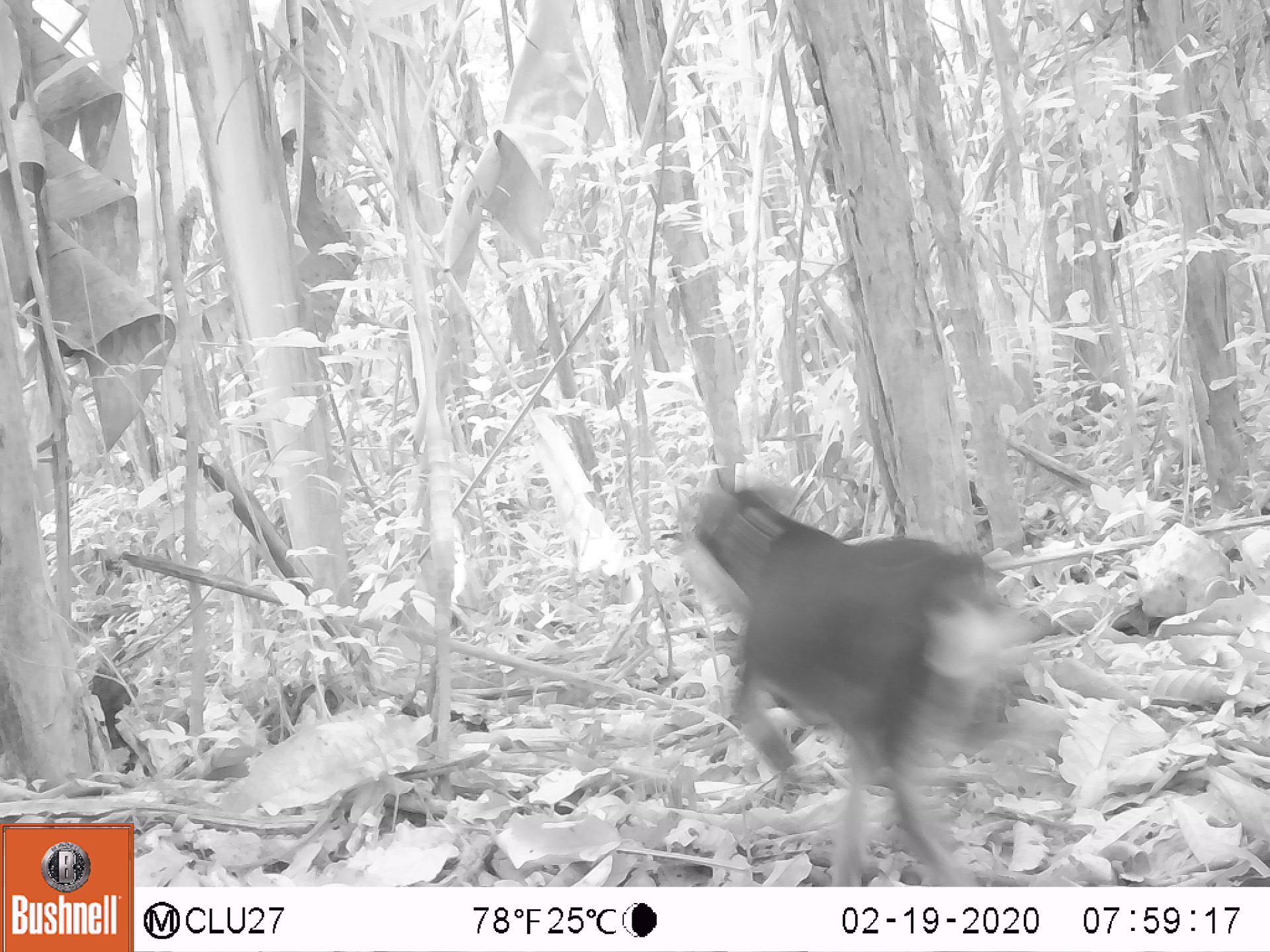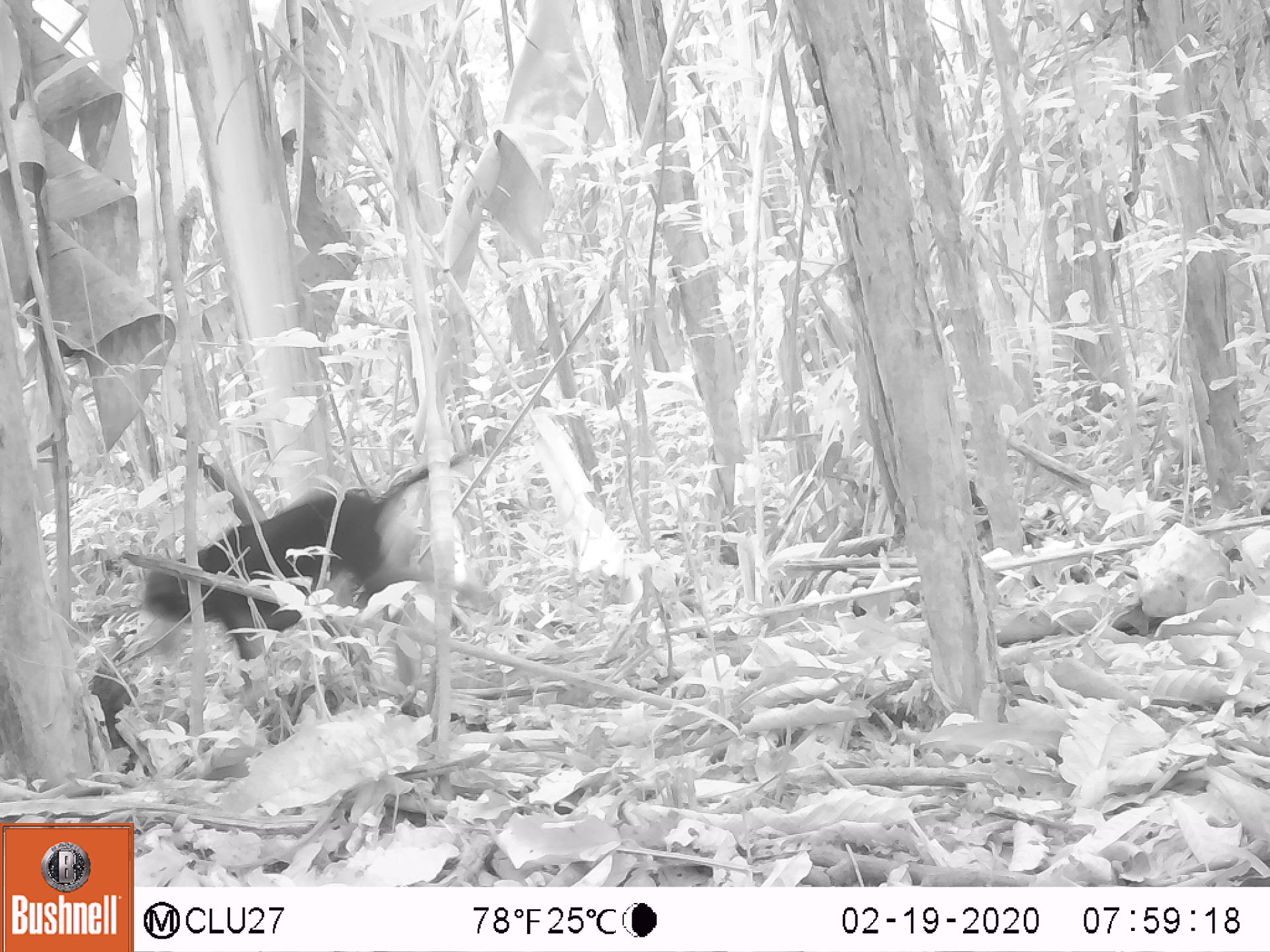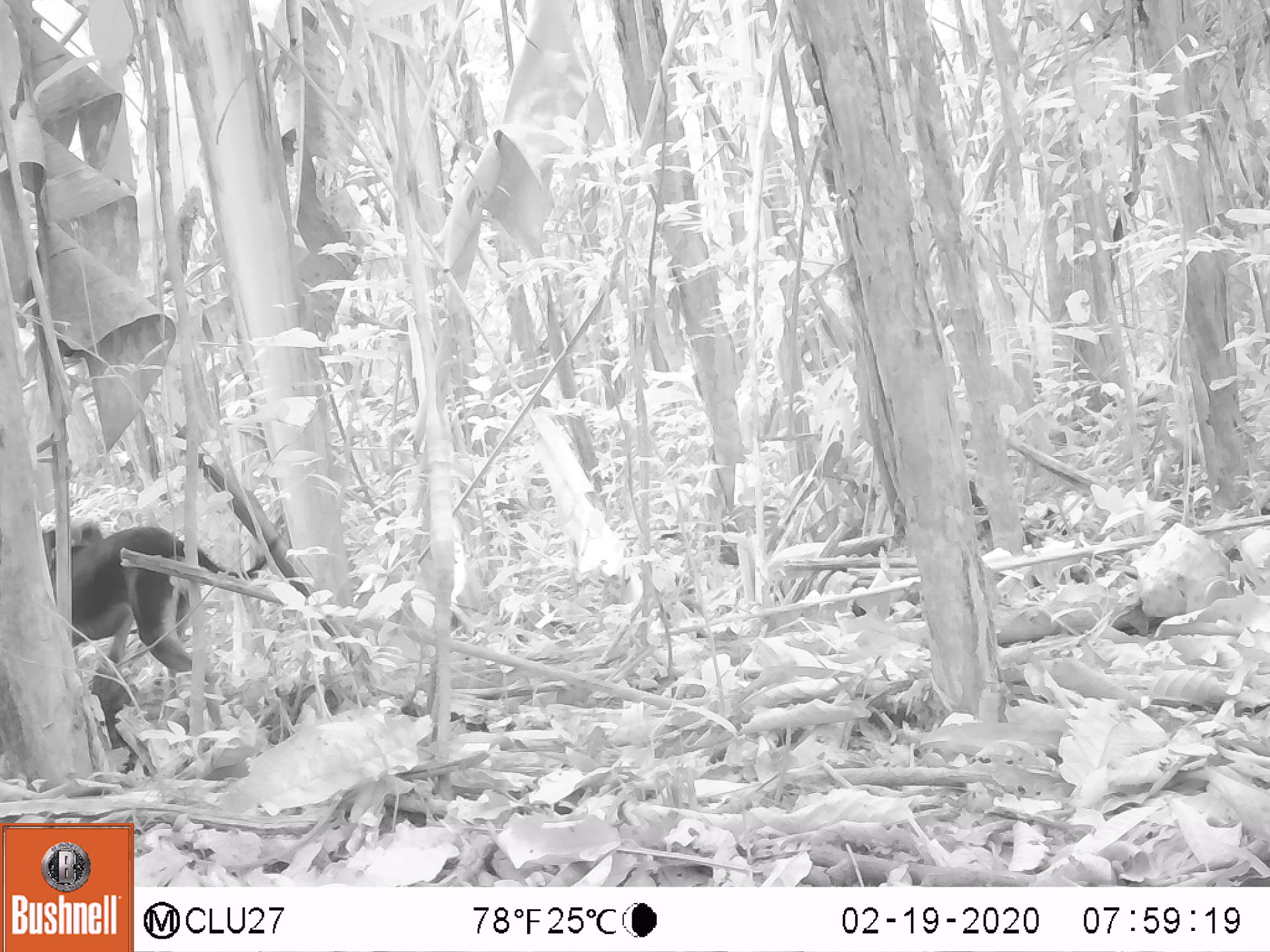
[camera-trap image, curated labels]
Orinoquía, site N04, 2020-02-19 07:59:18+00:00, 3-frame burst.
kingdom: Animalia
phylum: Chordata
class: Mammalia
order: Carnivora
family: Canidae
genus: Canis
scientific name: Canis familiaris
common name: domestic dog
Domestic dog (Canis familiaris).